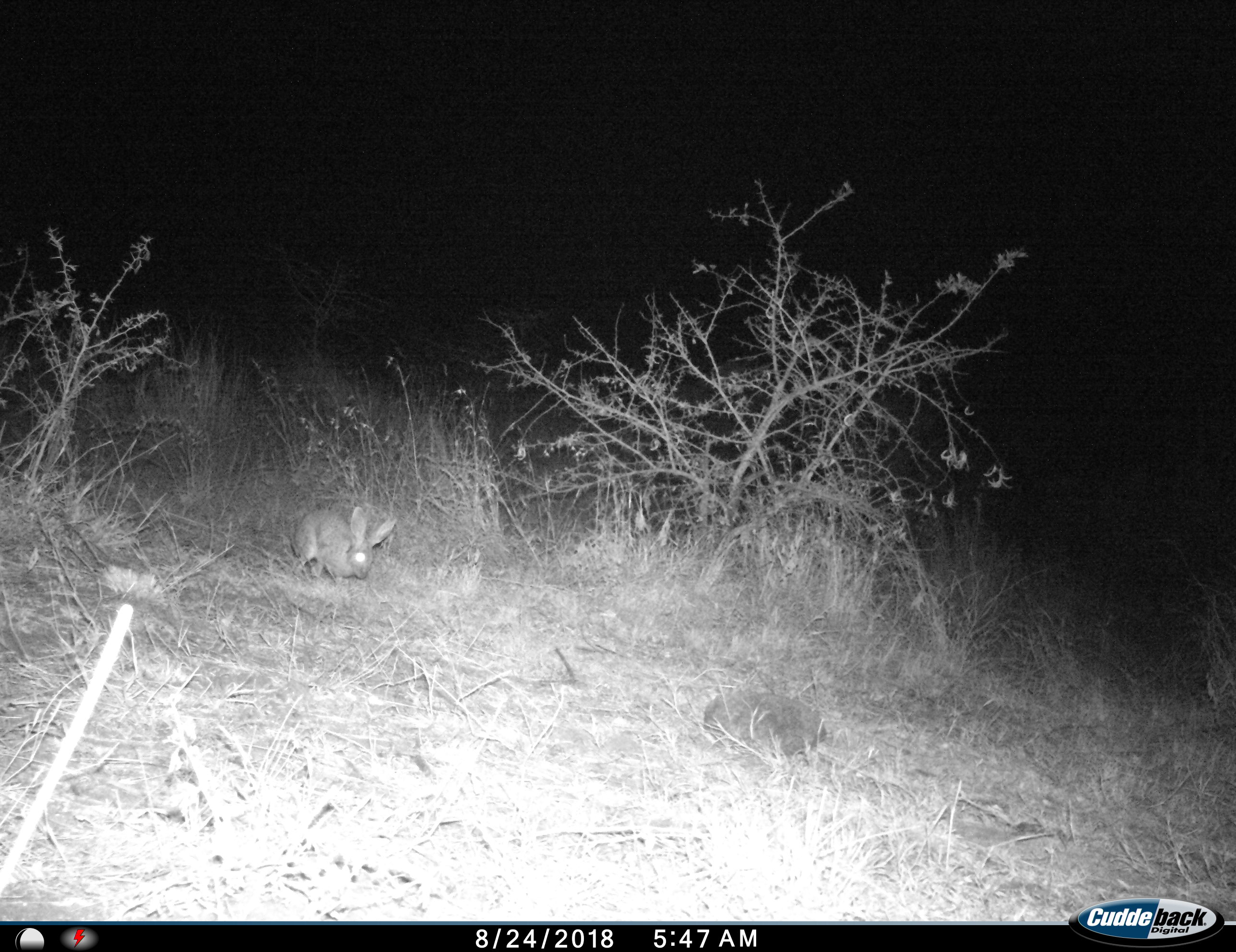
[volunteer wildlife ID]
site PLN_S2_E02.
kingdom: Animalia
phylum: Chordata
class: Mammalia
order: Lagomorpha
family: Leporidae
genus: Lepus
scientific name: Lepus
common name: hare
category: hareunknown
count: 1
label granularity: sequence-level